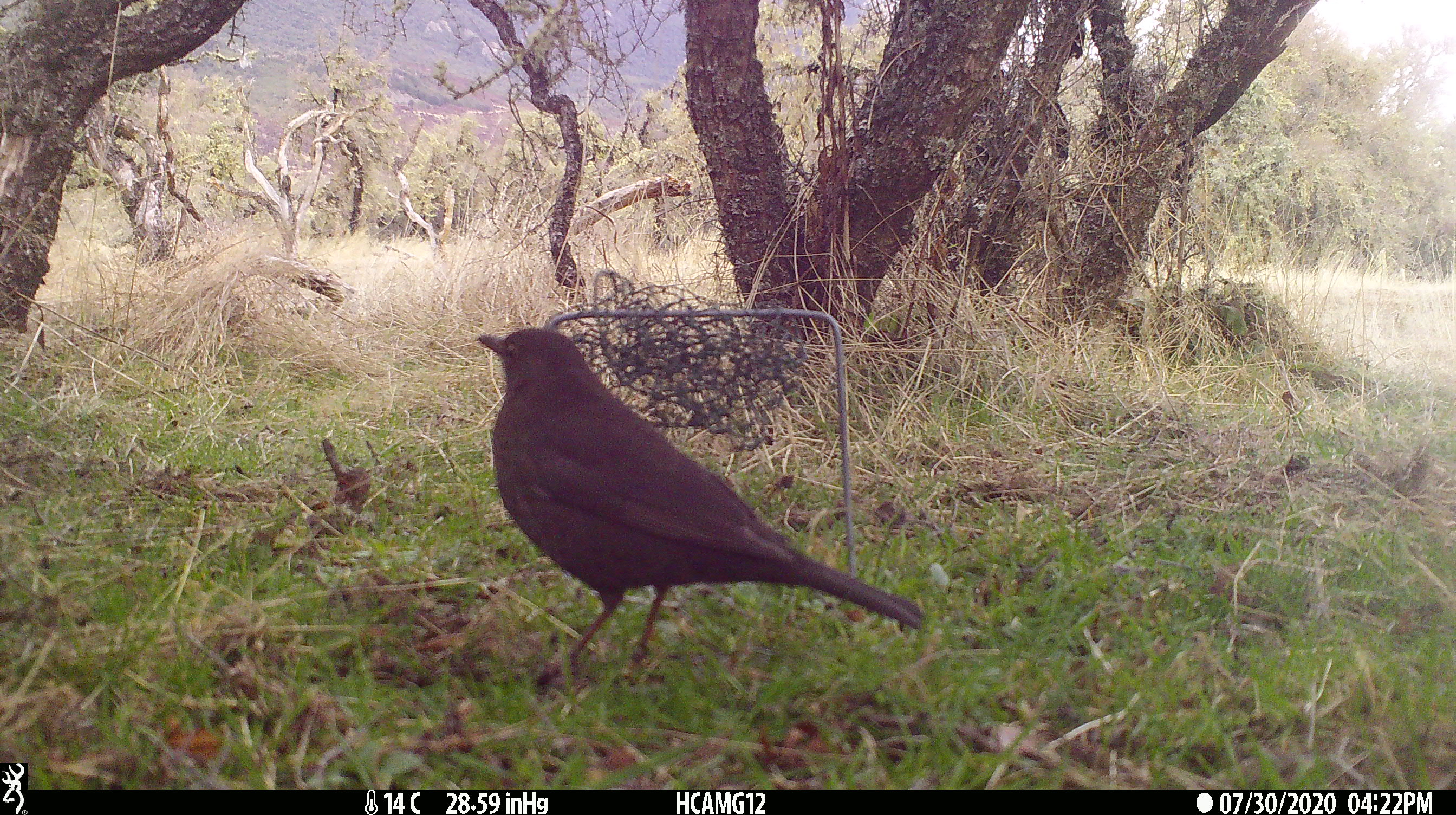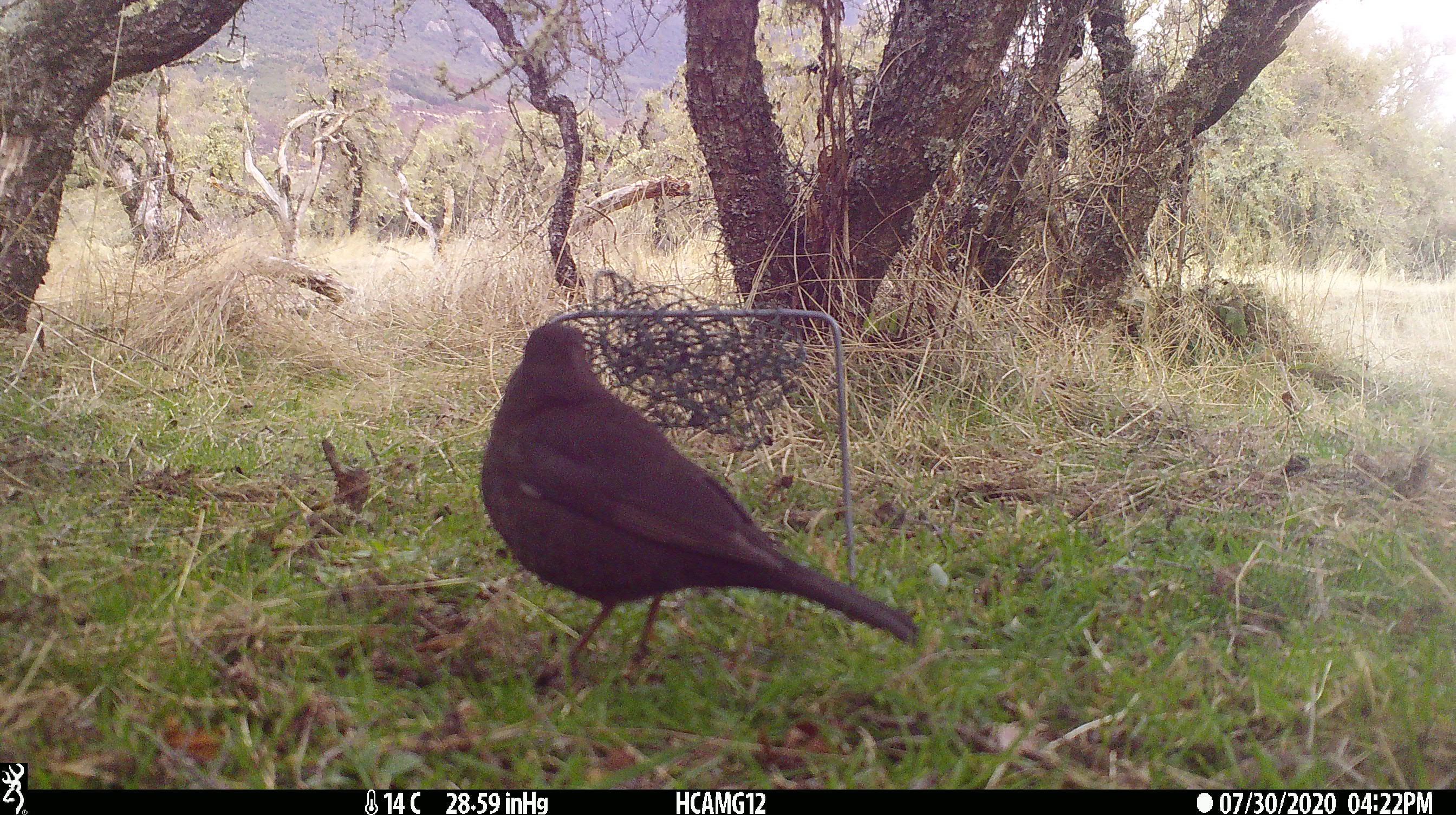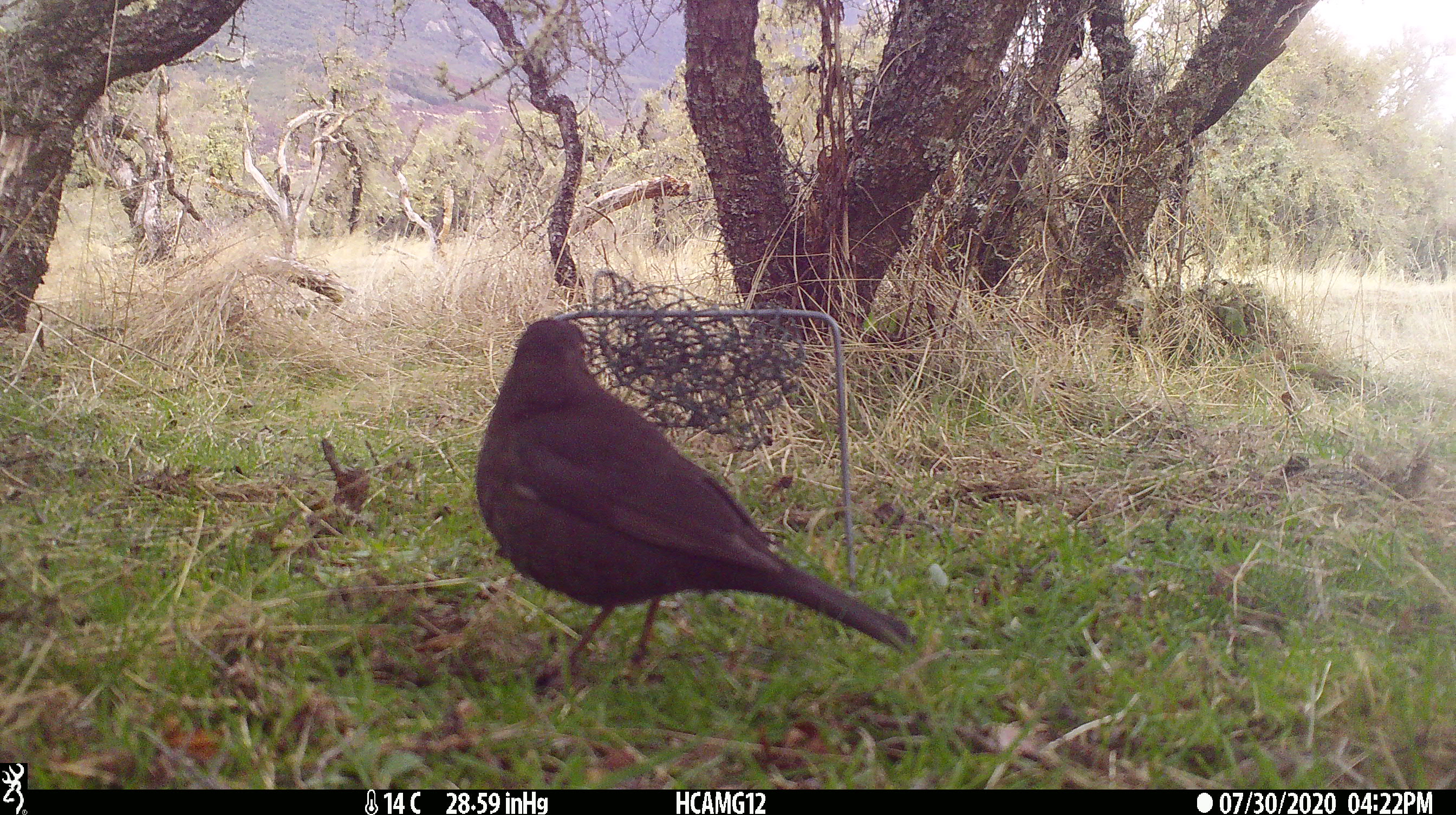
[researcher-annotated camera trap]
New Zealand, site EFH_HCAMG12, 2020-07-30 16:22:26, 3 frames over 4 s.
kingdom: Animalia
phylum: Chordata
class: Aves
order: Passeriformes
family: Turdidae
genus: Turdus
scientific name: Turdus merula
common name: eurasian blackbird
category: blackbird